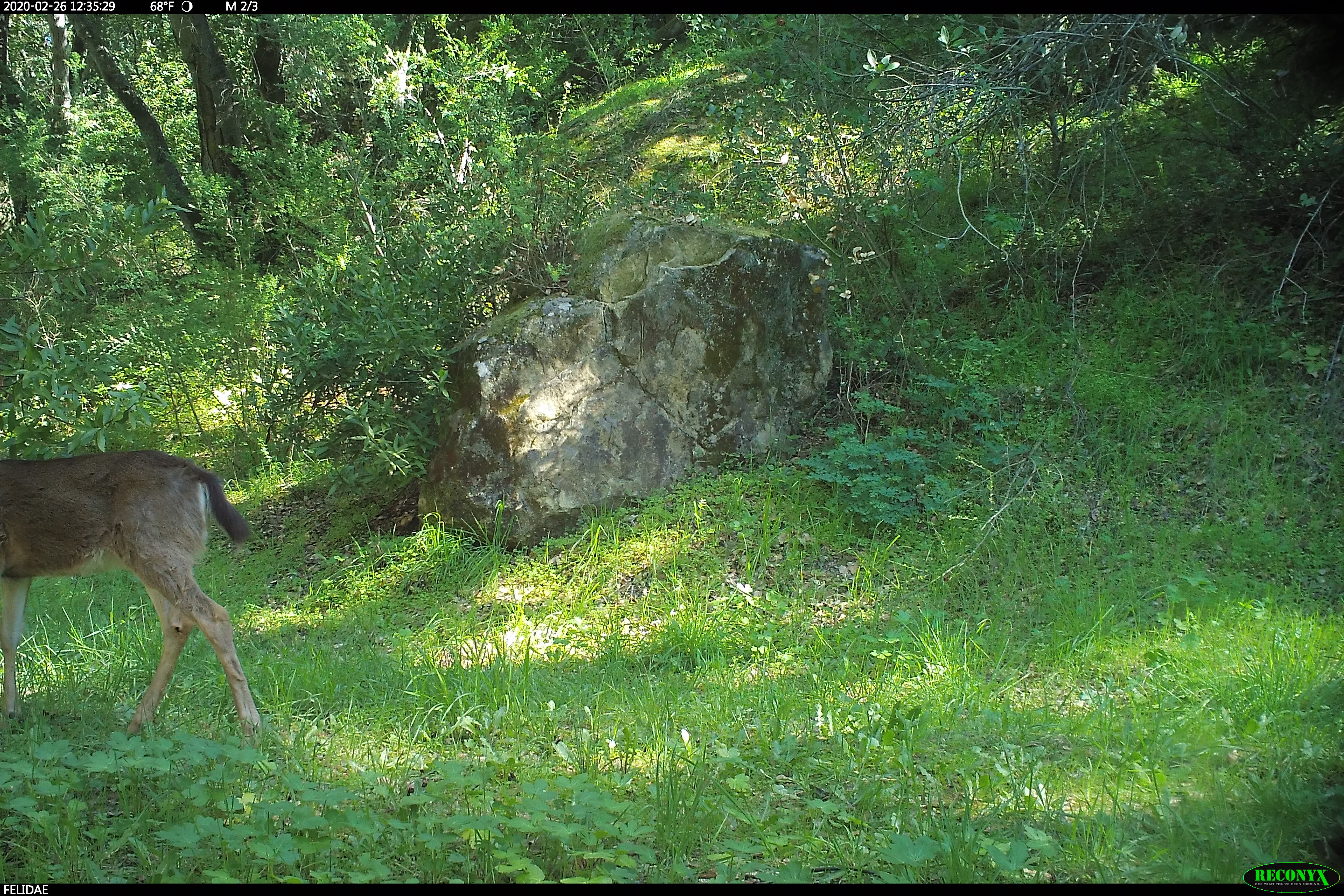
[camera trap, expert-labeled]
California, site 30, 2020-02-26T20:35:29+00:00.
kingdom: Animalia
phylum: Chordata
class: Mammalia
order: Artiodactyla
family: Cervidae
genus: Odocoileus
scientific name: Odocoileus hemionus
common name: mule deer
Mule deer (Odocoileus hemionus).